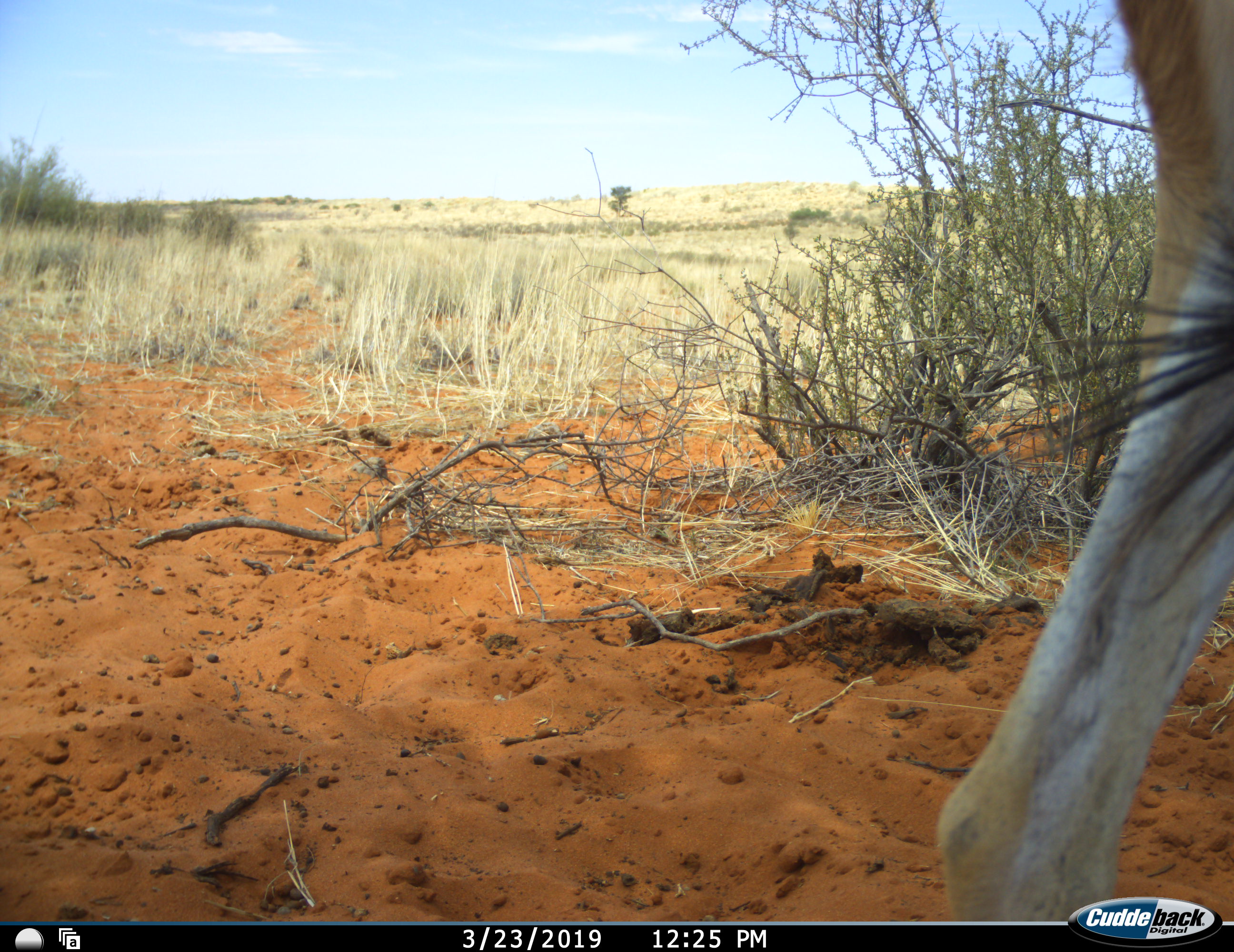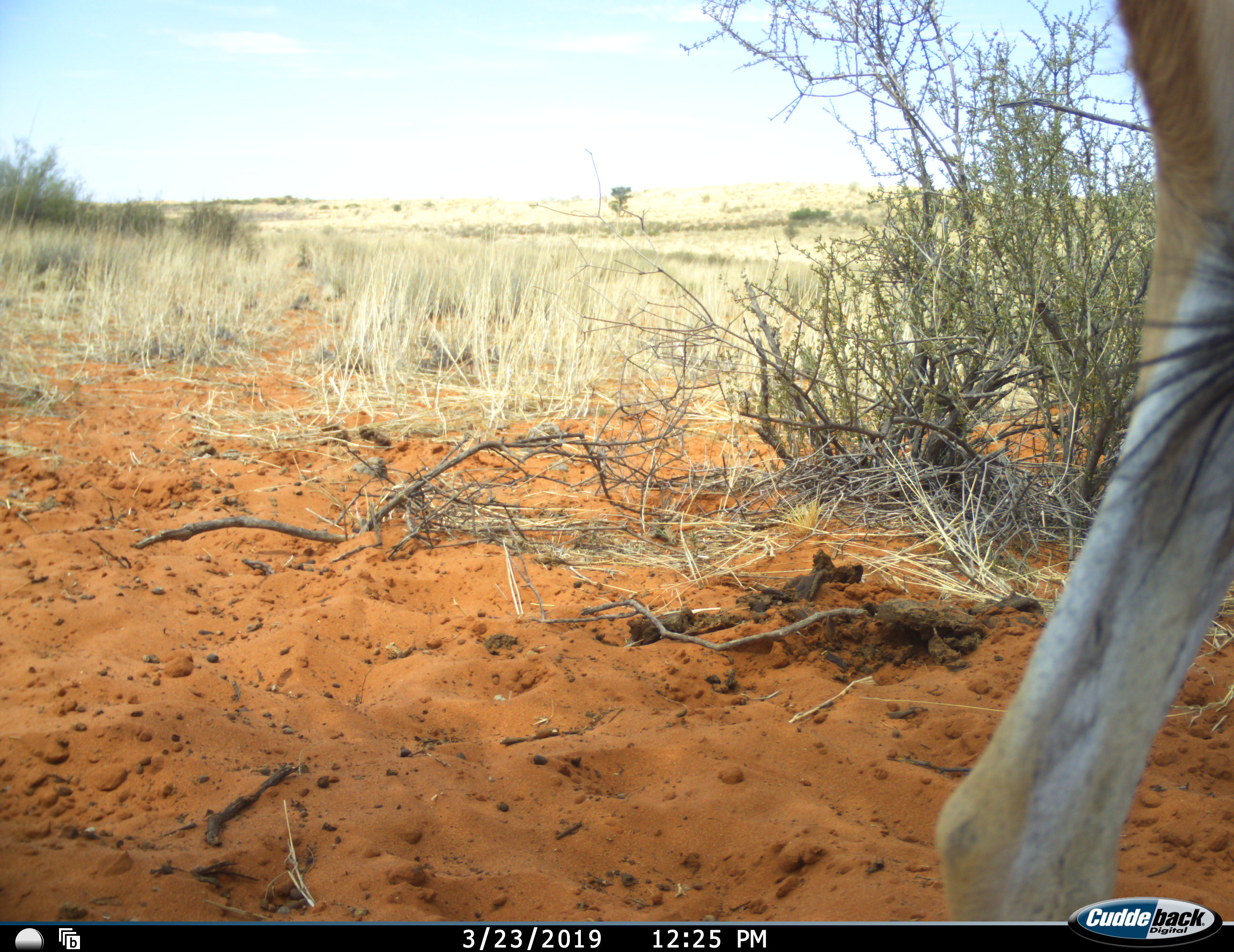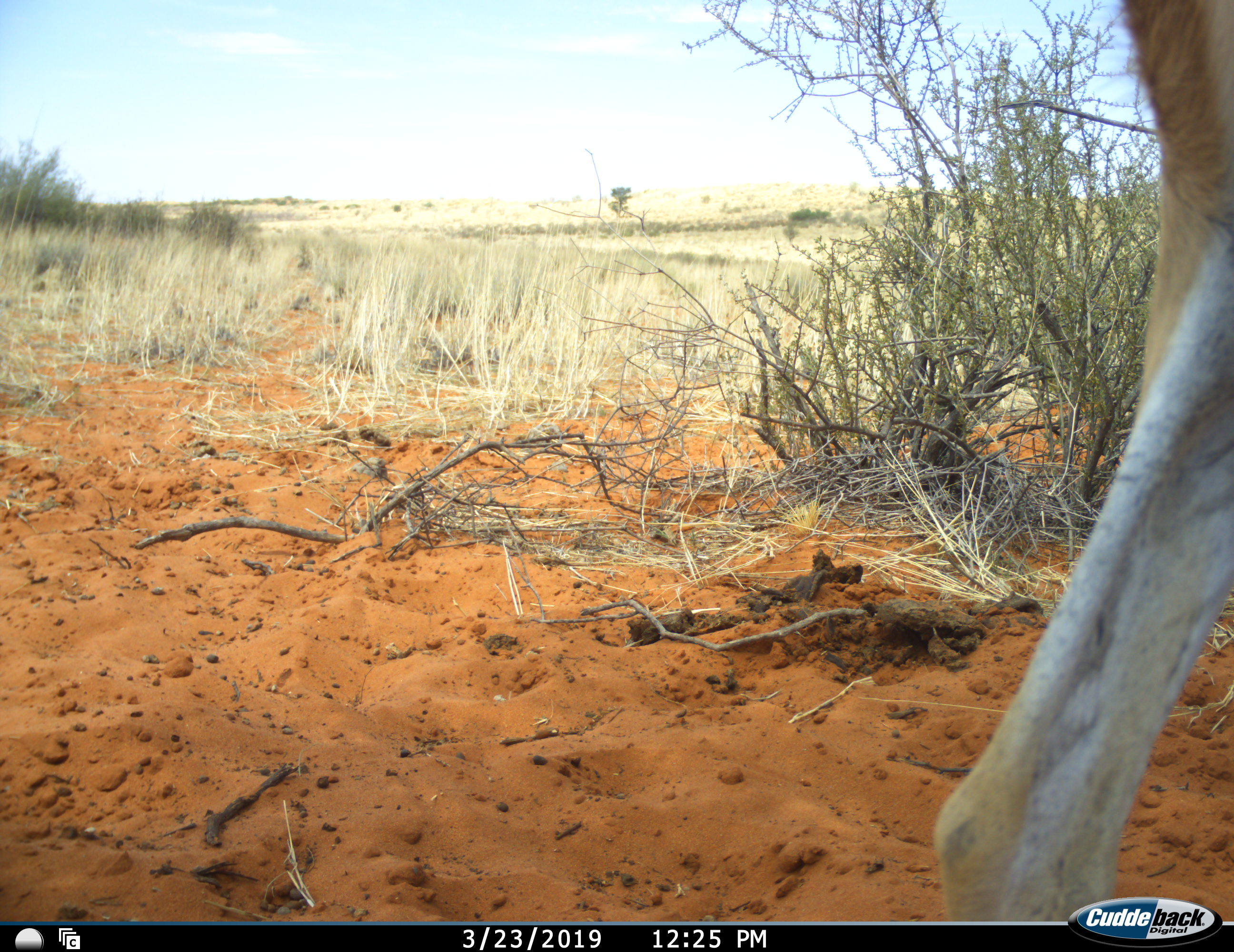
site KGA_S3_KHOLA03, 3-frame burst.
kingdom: Animalia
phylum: Chordata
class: Mammalia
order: Artiodactyla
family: Bovidae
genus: Antidorcas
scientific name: Antidorcas marsupialis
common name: springbok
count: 1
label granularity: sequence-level